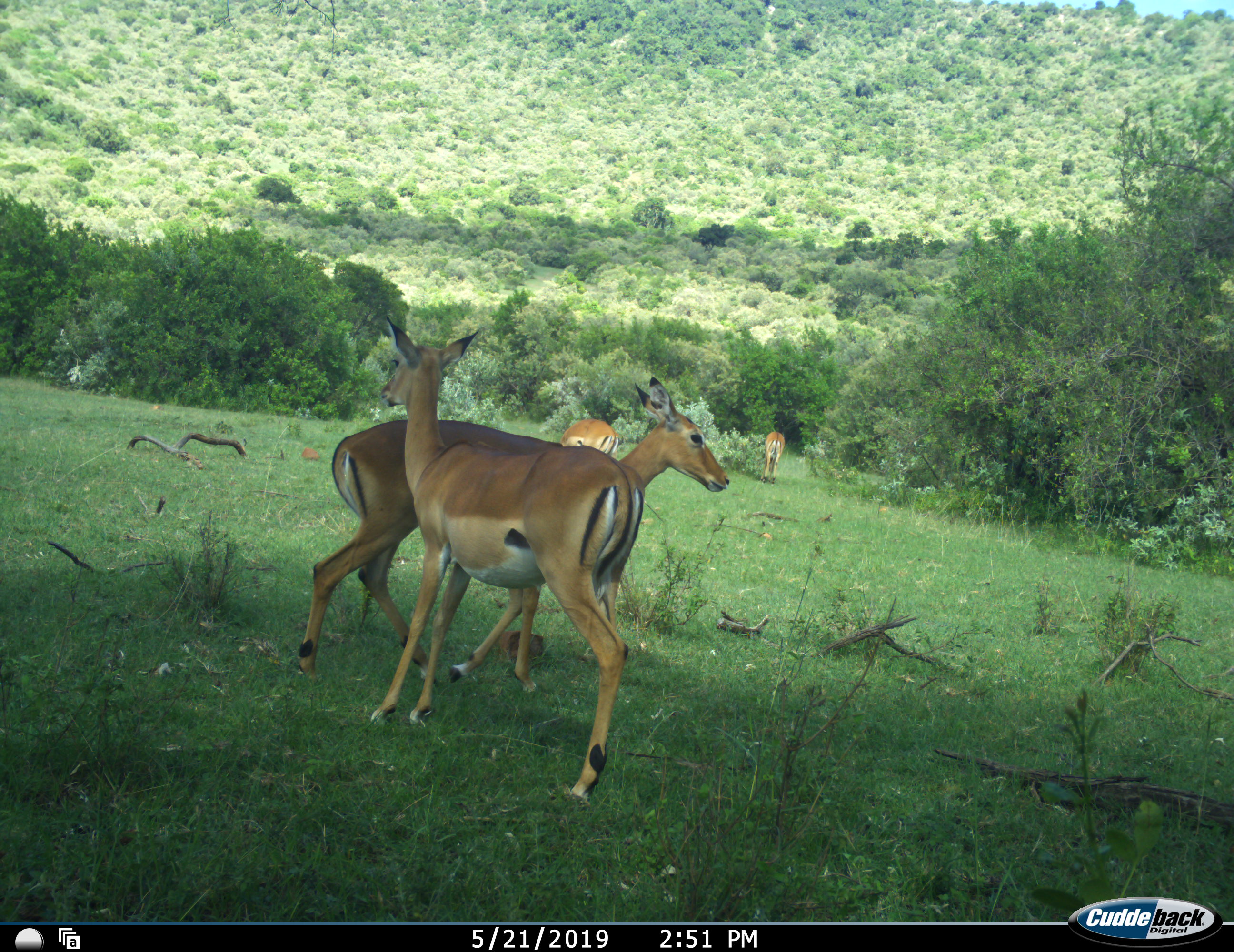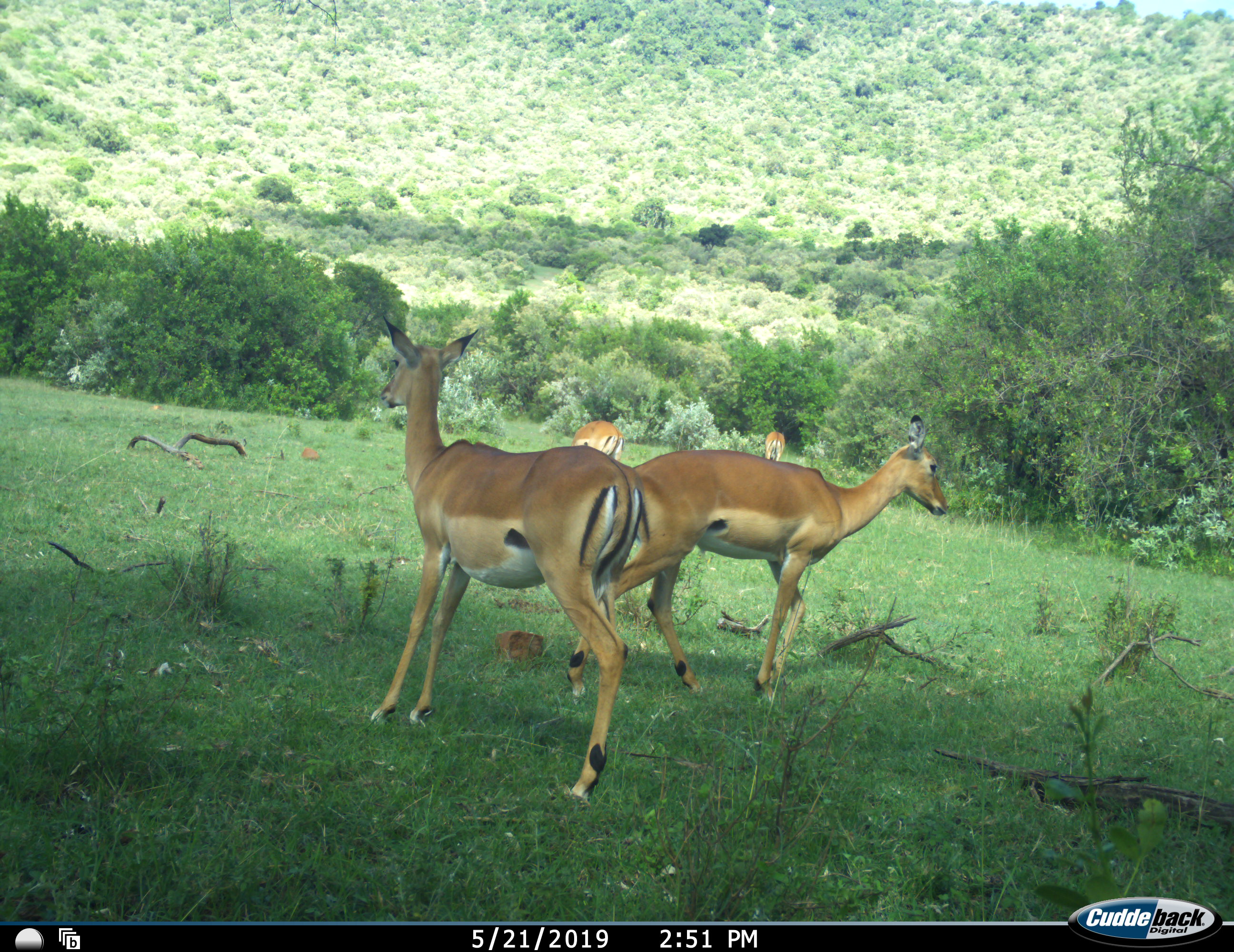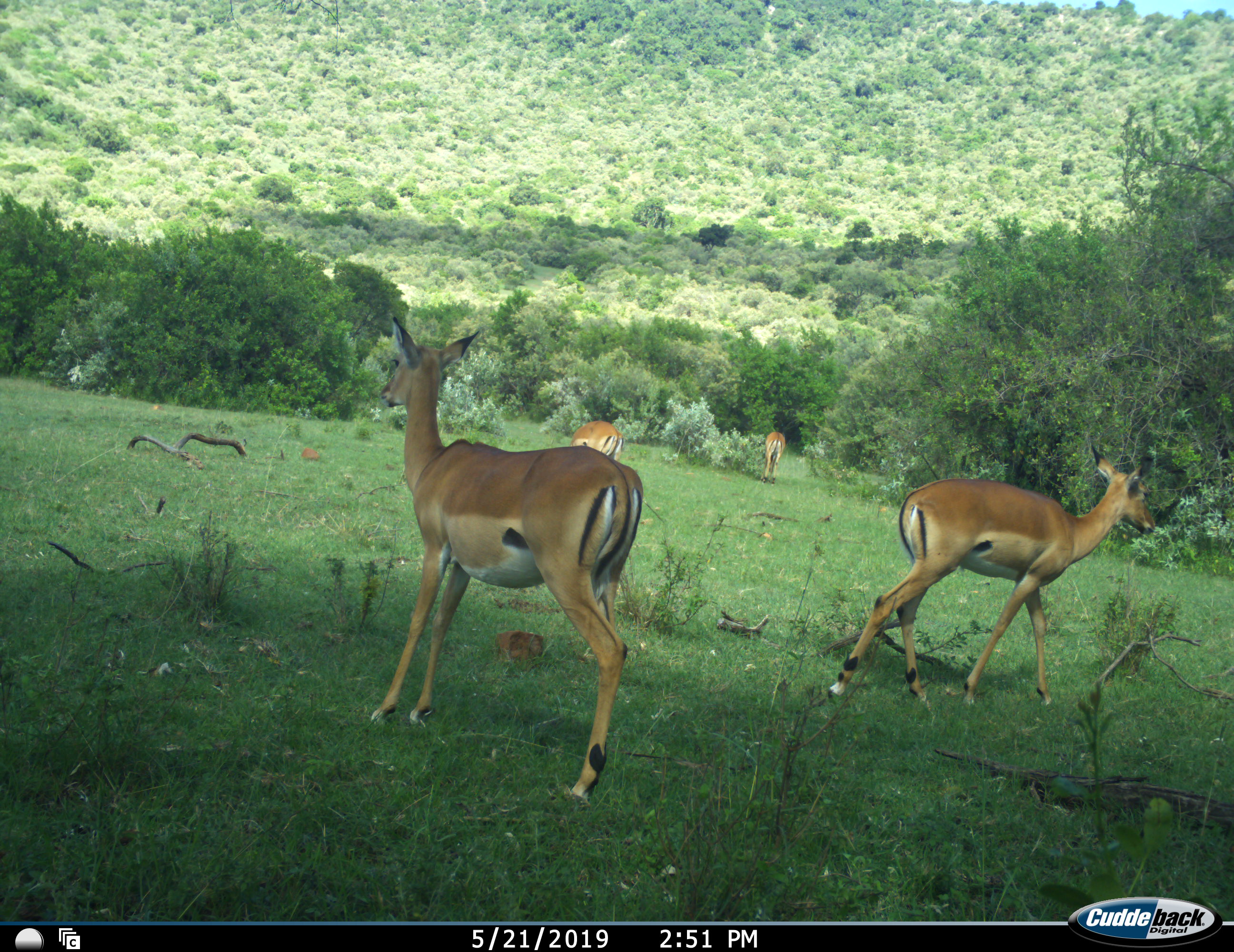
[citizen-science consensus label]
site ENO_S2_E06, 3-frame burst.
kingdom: Animalia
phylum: Chordata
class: Mammalia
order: Artiodactyla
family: Bovidae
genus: Aepyceros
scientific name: Aepyceros melampus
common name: impala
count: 4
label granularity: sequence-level